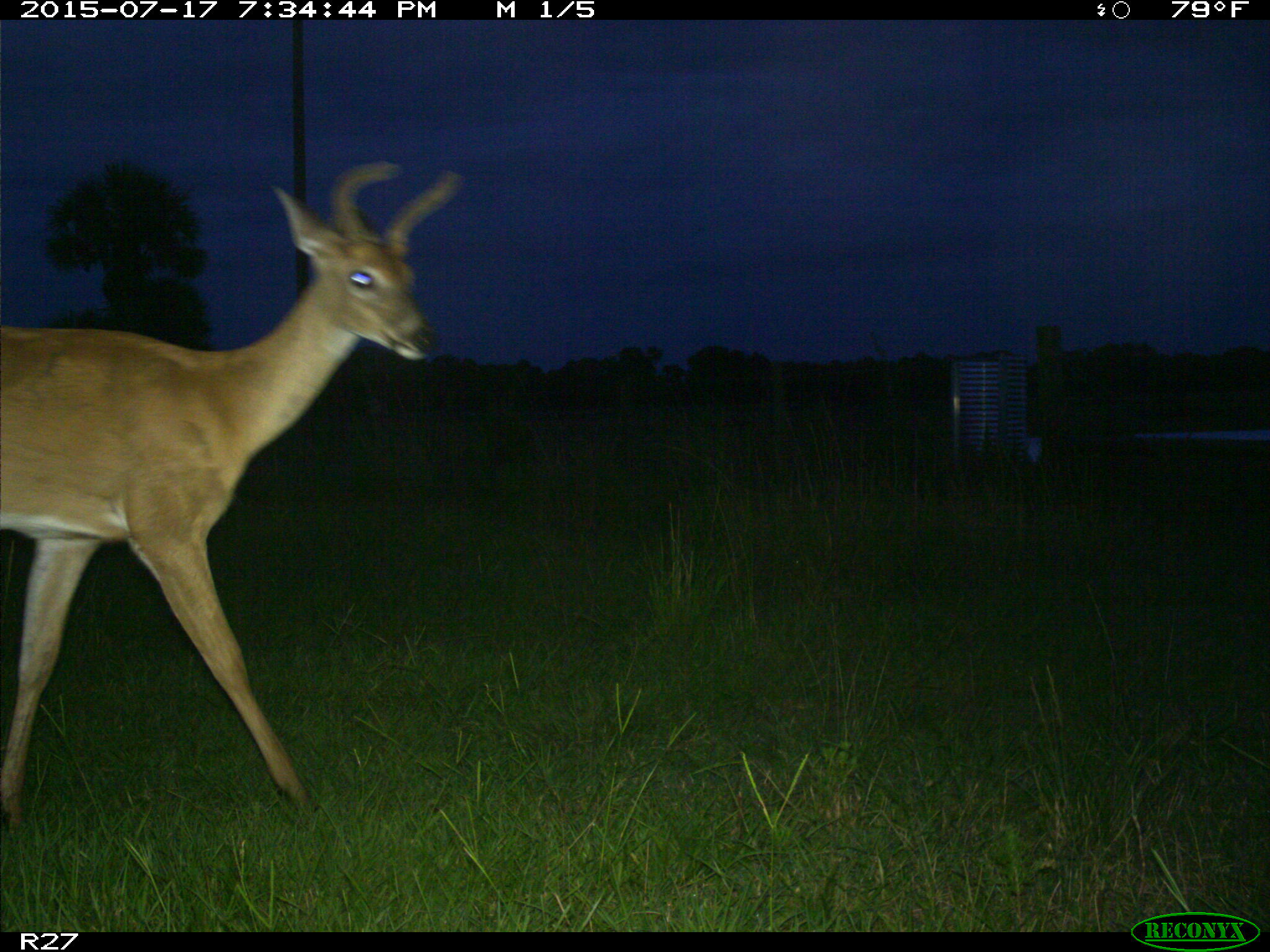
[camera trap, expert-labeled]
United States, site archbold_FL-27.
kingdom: Animalia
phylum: Chordata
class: Mammalia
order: Artiodactyla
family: Cervidae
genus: Odocoileus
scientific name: Odocoileus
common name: deer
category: unidentified deer